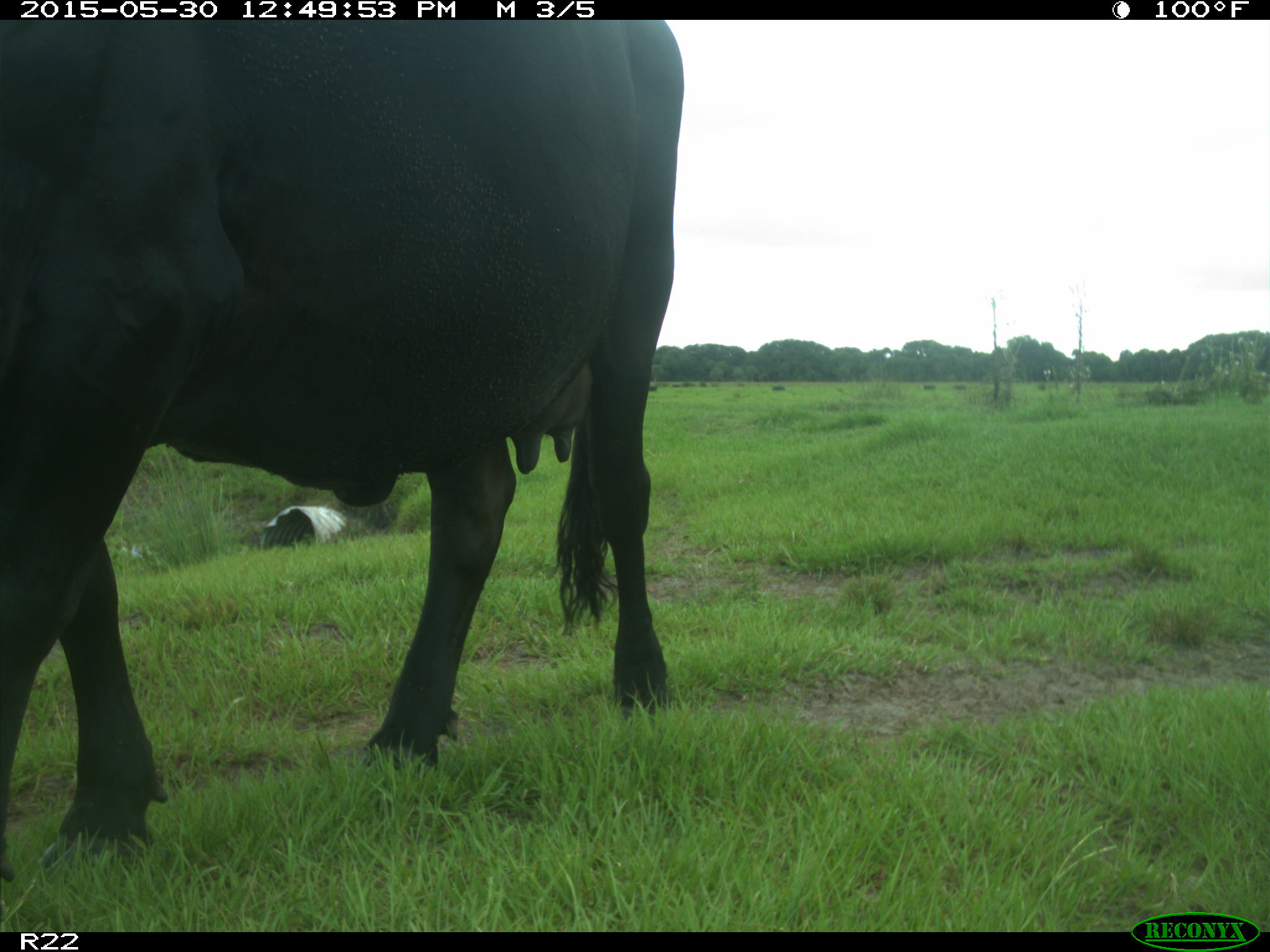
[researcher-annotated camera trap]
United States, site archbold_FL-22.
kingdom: Animalia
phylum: Chordata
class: Mammalia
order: Artiodactyla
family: Bovidae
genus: Bos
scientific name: Bos taurus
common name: domestic cow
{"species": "Bos taurus (domestic cow)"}